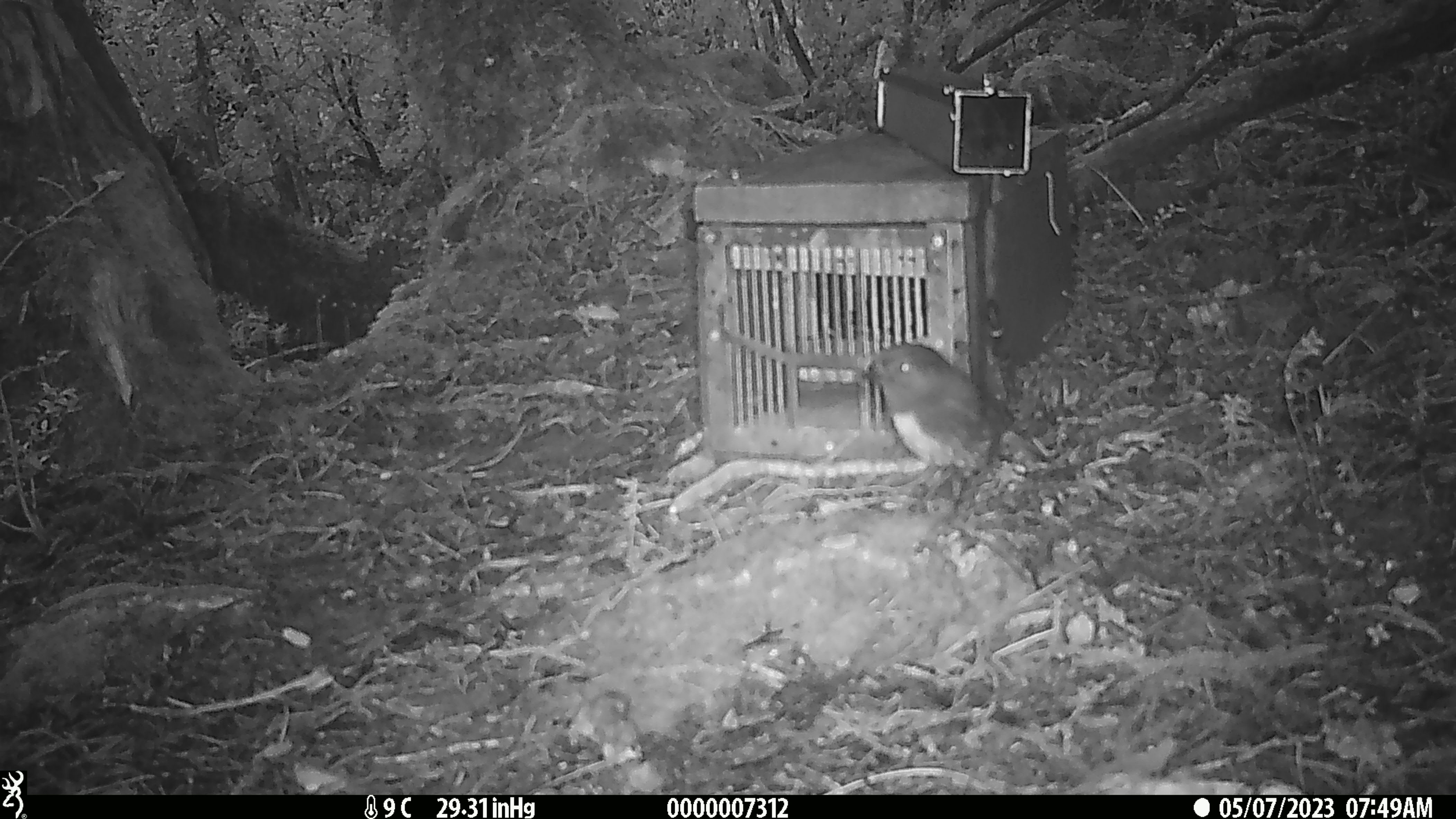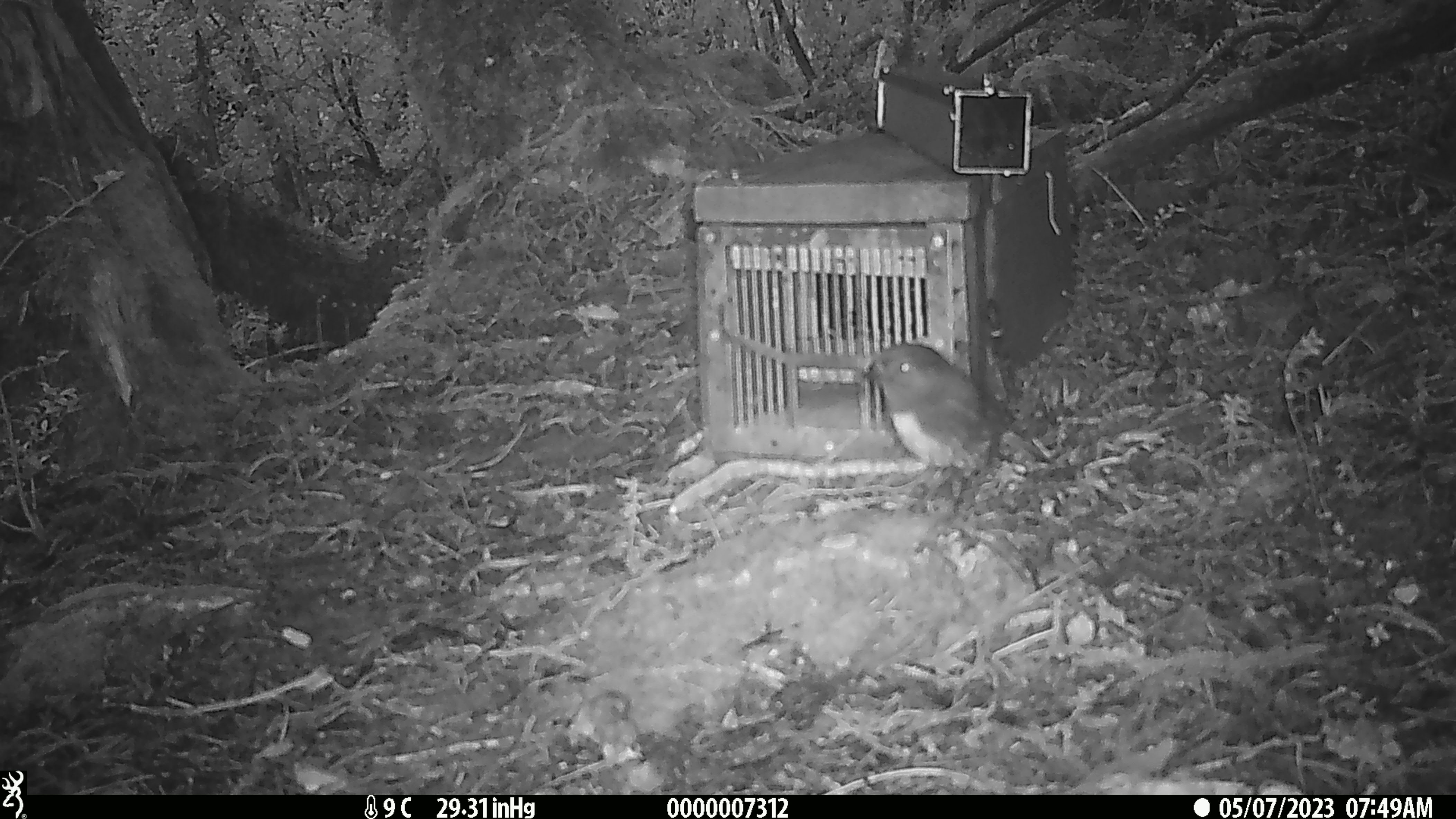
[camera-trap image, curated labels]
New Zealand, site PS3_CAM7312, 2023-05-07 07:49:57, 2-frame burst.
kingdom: Animalia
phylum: Chordata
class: Aves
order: Passeriformes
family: Petroicidae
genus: Petroica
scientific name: Petroica australis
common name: new zealand robin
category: robin